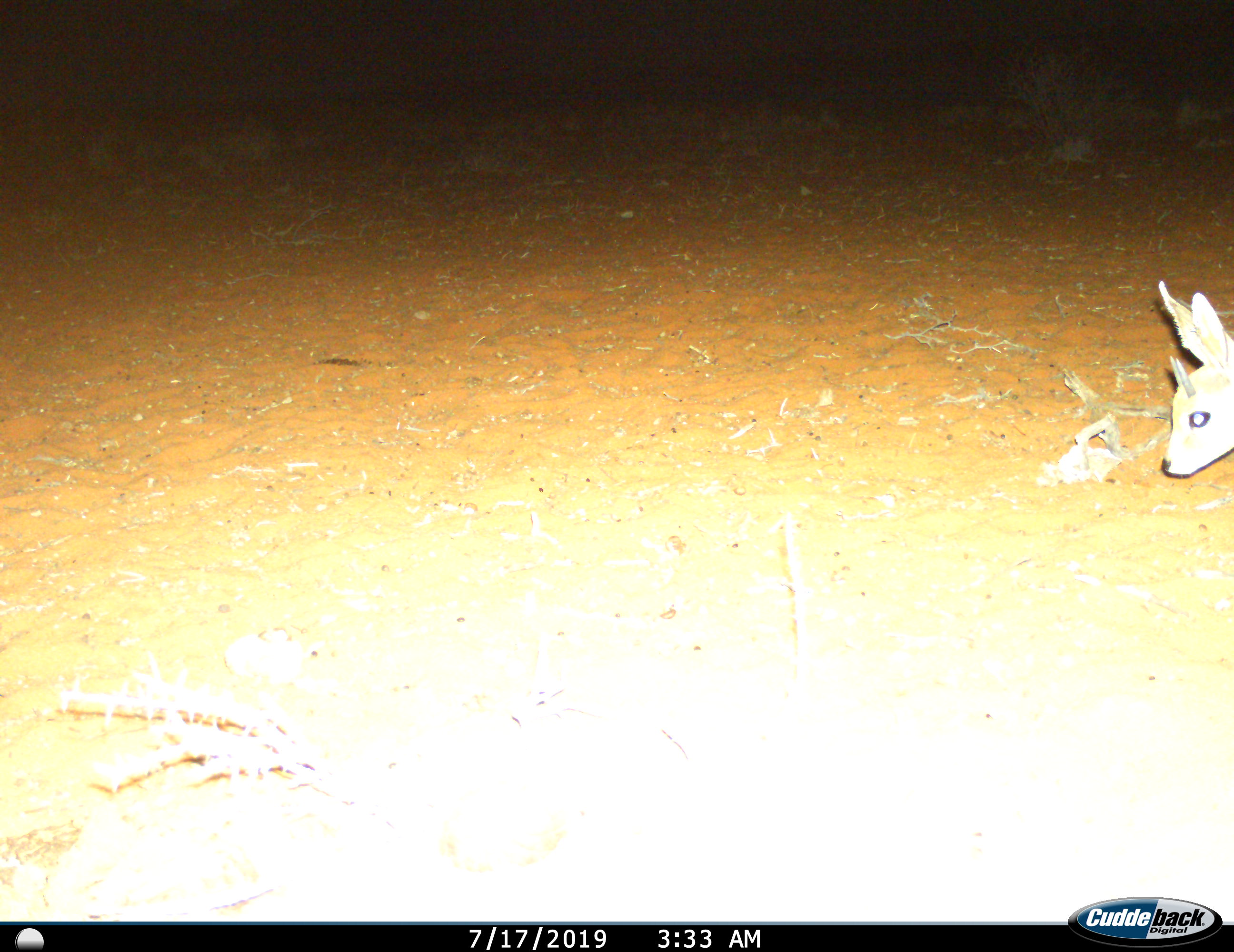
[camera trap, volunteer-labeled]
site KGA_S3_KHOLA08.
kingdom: Animalia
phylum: Chordata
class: Mammalia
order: Artiodactyla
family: Bovidae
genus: Raphicerus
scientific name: Raphicerus campestris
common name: steenbok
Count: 1.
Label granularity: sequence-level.